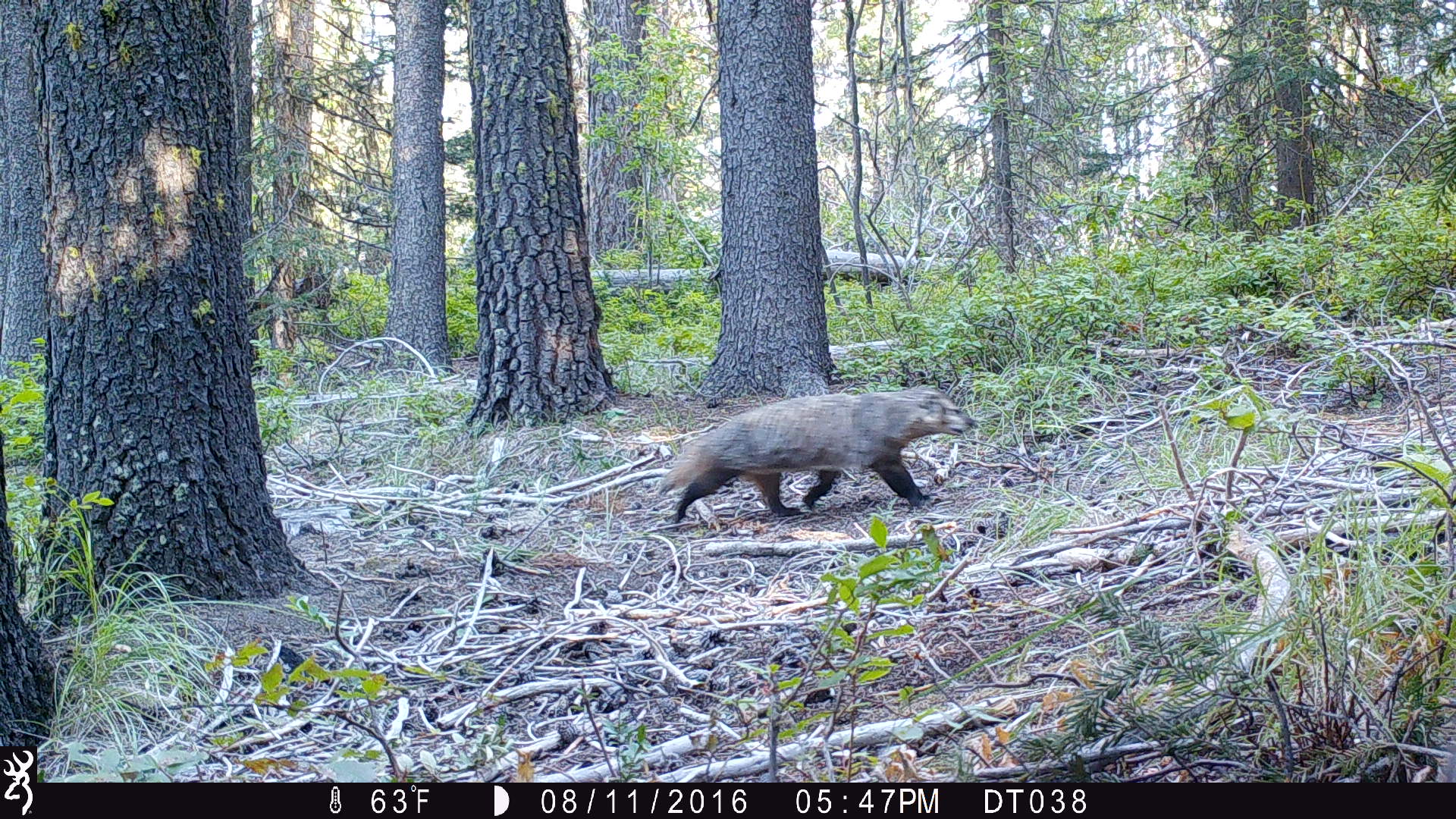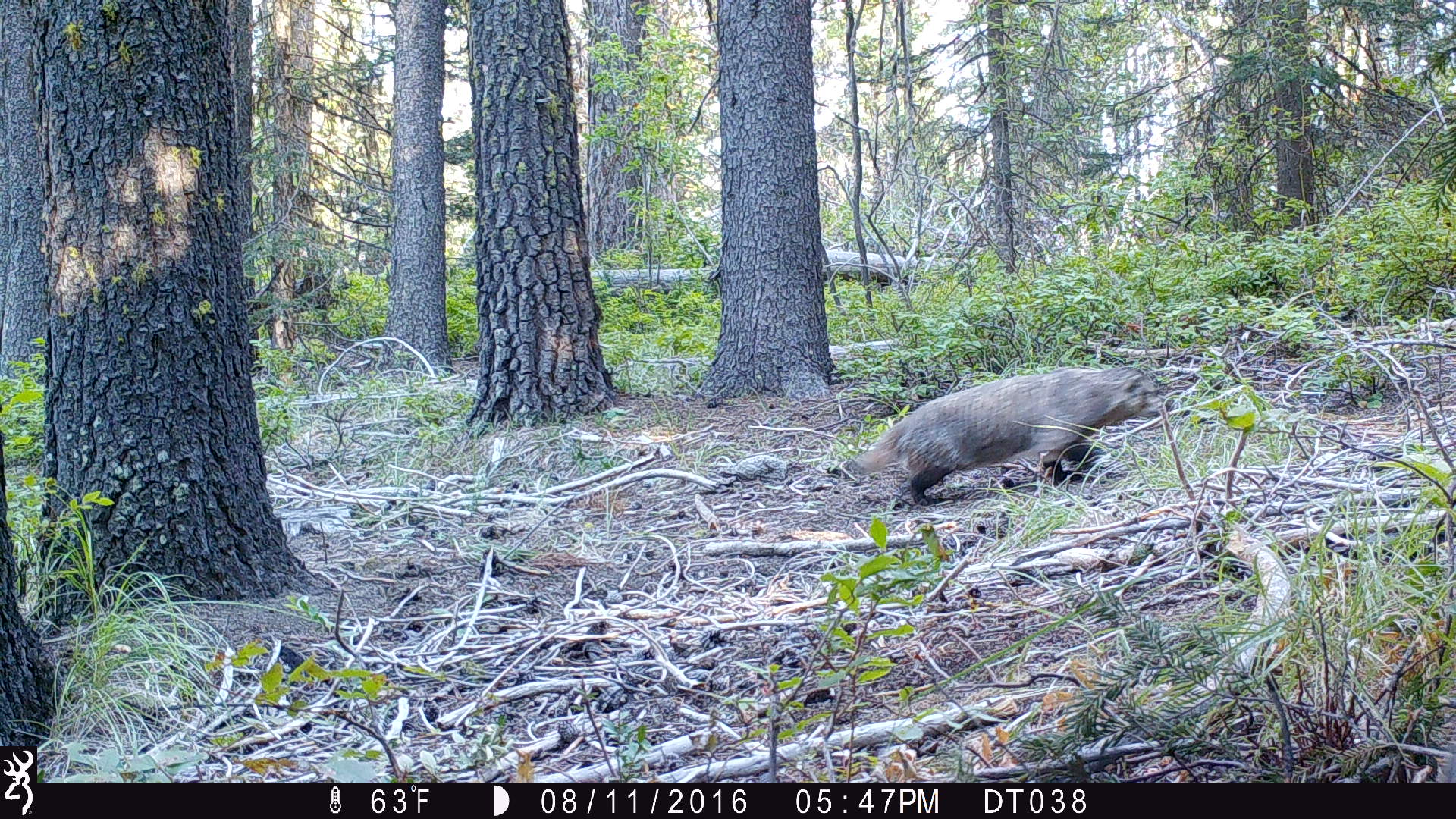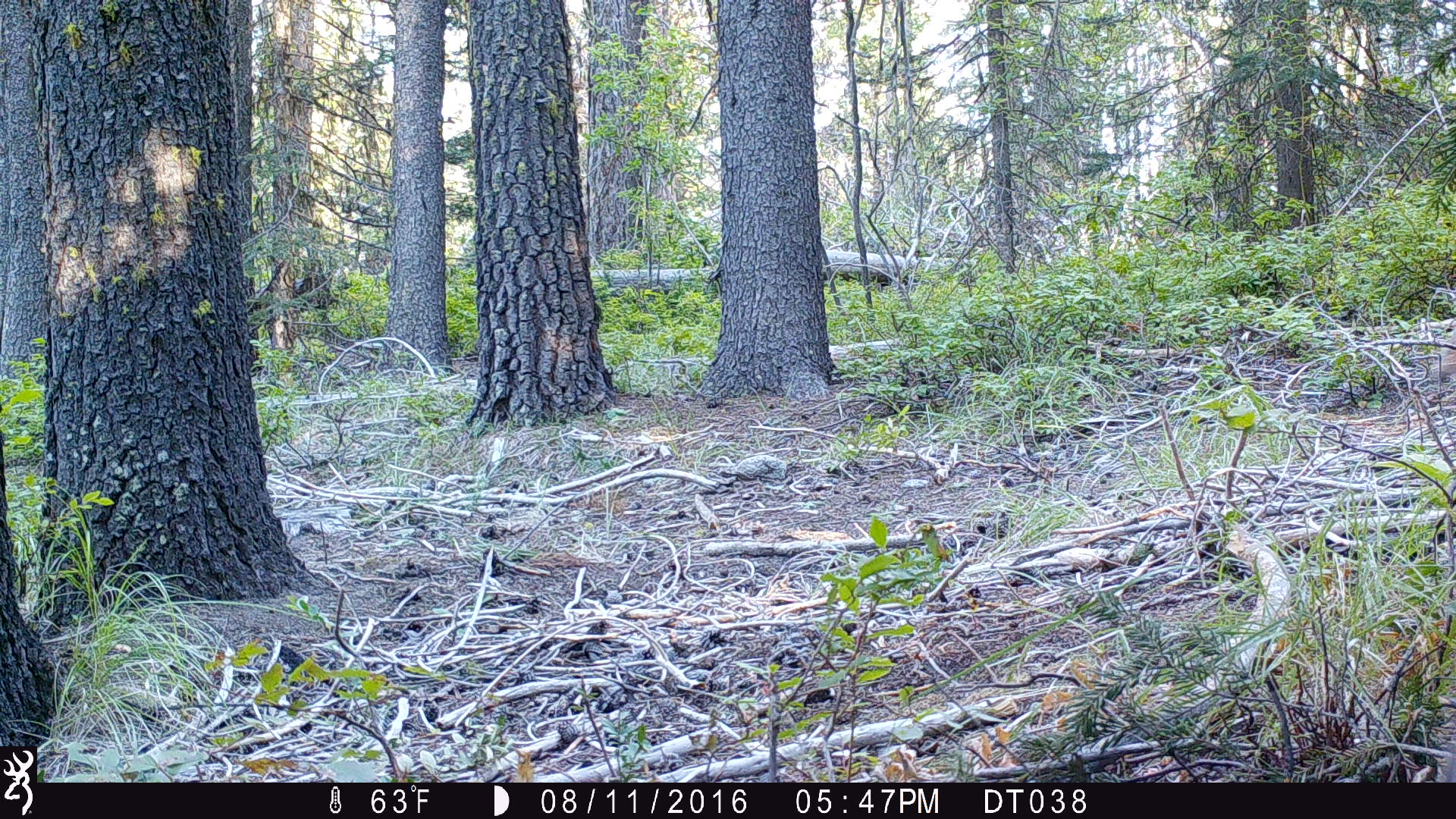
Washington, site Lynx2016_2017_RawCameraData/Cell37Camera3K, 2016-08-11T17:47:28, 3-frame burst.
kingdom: Animalia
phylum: Chordata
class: Mammalia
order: Carnivora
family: Mustelidae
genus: Taxidea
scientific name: Taxidea taxus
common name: american badger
Taxidea taxus (american badger). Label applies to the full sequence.